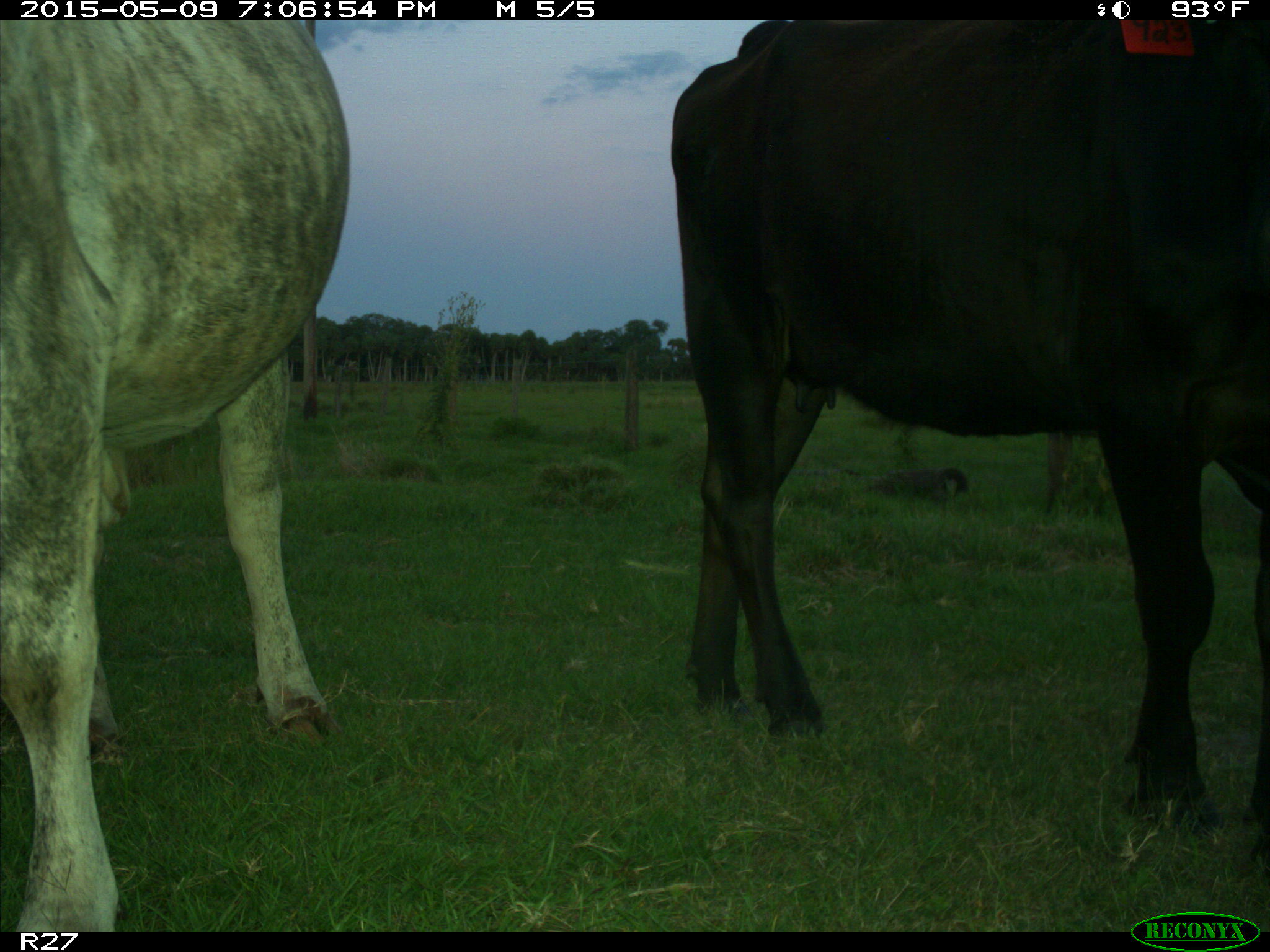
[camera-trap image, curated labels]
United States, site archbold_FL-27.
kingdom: Animalia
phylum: Chordata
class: Mammalia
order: Artiodactyla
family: Bovidae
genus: Bos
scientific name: Bos taurus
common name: domestic cow